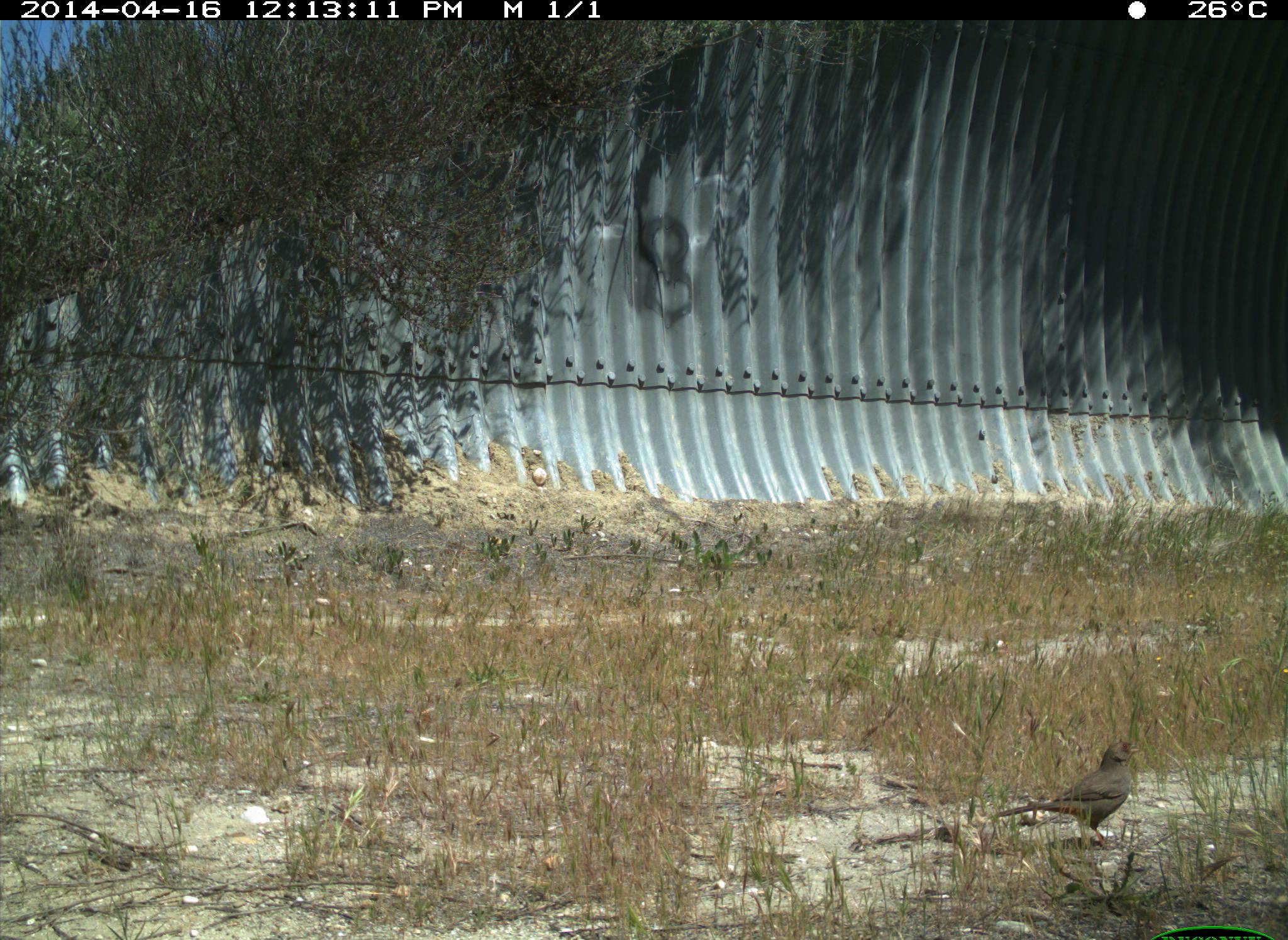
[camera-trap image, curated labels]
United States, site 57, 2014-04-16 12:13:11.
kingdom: Animalia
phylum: Chordata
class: Aves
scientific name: Aves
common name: bird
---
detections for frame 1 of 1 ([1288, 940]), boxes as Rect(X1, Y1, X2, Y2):
bird: Rect(995, 739, 1140, 850)